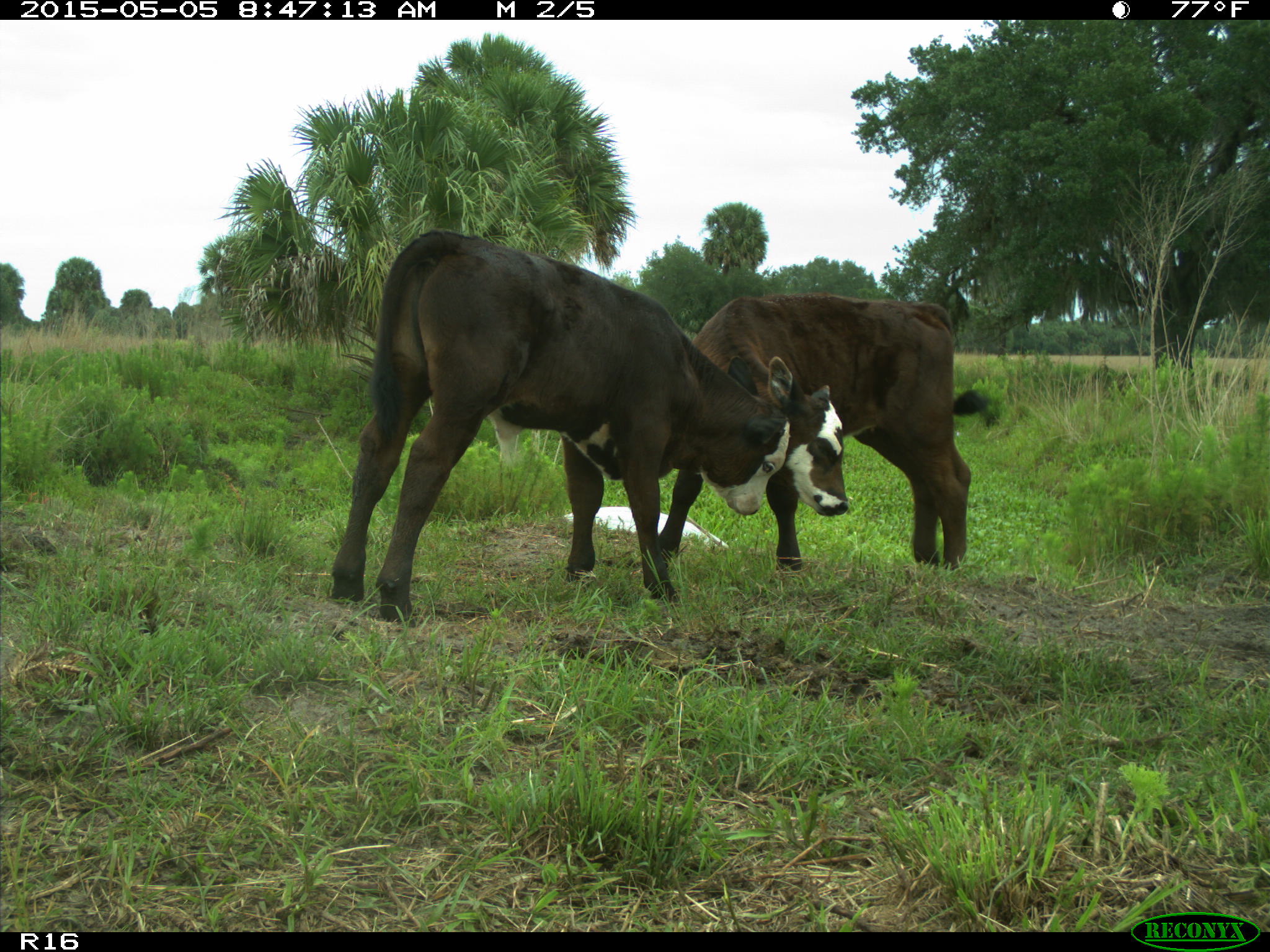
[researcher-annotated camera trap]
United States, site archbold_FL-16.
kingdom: Animalia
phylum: Chordata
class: Mammalia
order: Artiodactyla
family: Bovidae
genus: Bos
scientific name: Bos taurus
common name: domestic cow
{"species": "Bos taurus (domestic cow)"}